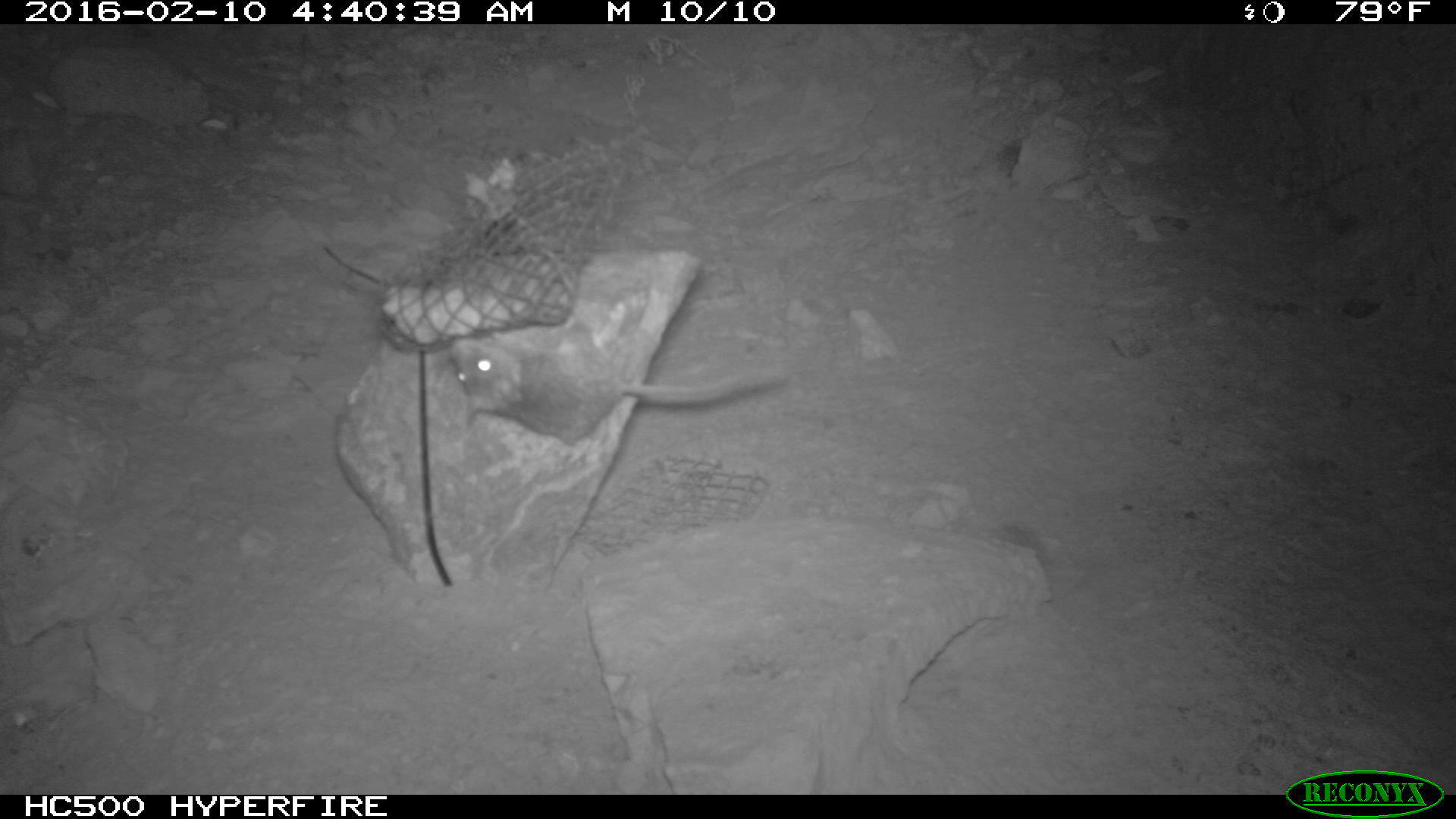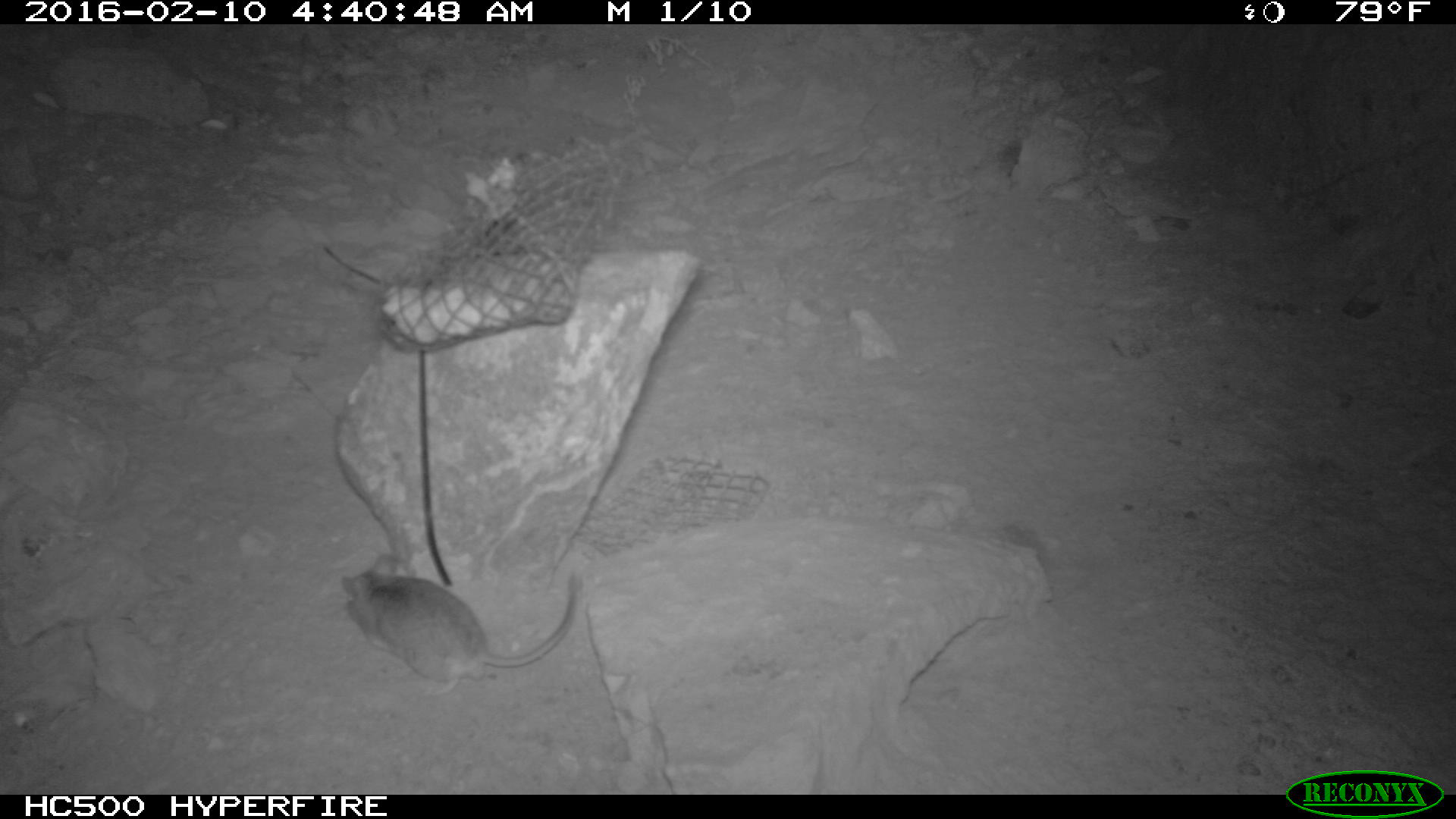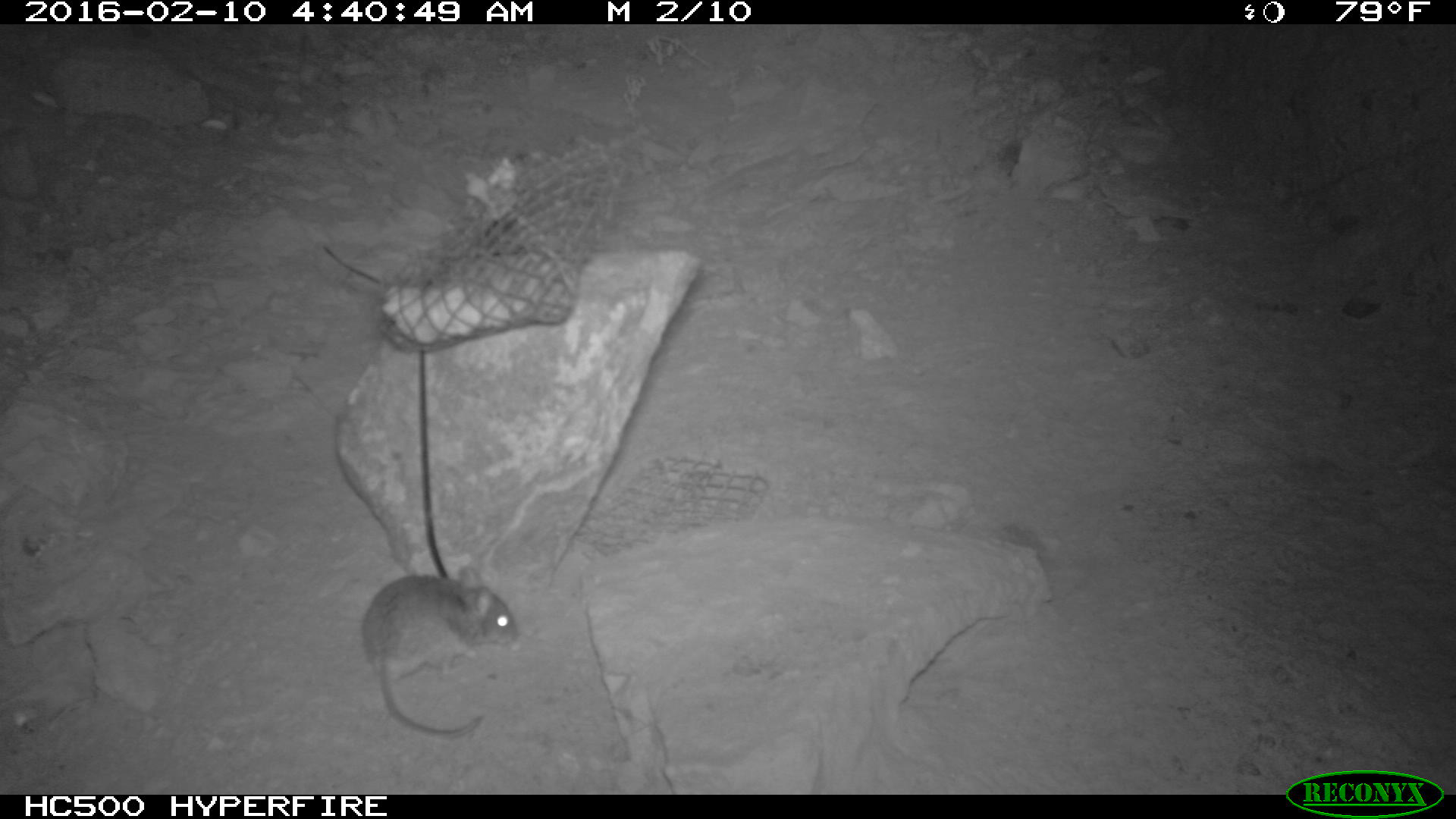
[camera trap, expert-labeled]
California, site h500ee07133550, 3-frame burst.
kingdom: Animalia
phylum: Chordata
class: Mammalia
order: Rodentia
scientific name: Rodentia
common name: rodent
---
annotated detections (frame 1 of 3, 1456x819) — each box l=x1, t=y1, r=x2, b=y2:
rodent: l=447, t=323, r=790, b=448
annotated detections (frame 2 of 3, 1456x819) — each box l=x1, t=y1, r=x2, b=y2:
rodent: l=342, t=554, r=577, b=698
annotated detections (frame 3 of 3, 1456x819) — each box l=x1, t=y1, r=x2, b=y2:
rodent: l=361, t=566, r=519, b=740